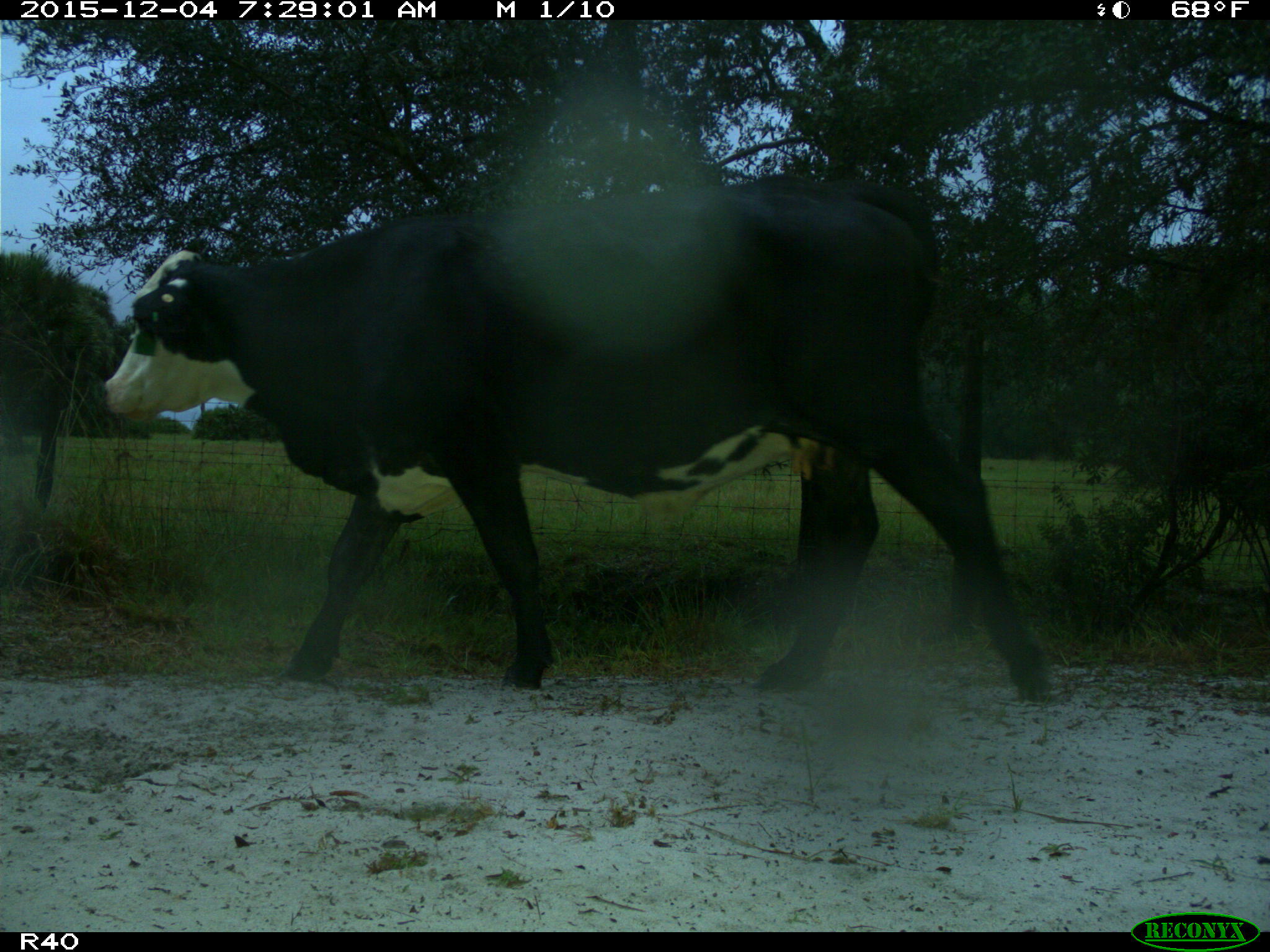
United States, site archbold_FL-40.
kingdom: Animalia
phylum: Chordata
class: Mammalia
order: Artiodactyla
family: Bovidae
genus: Bos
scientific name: Bos taurus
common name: domestic cow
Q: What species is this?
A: Bos taurus (domestic cow).